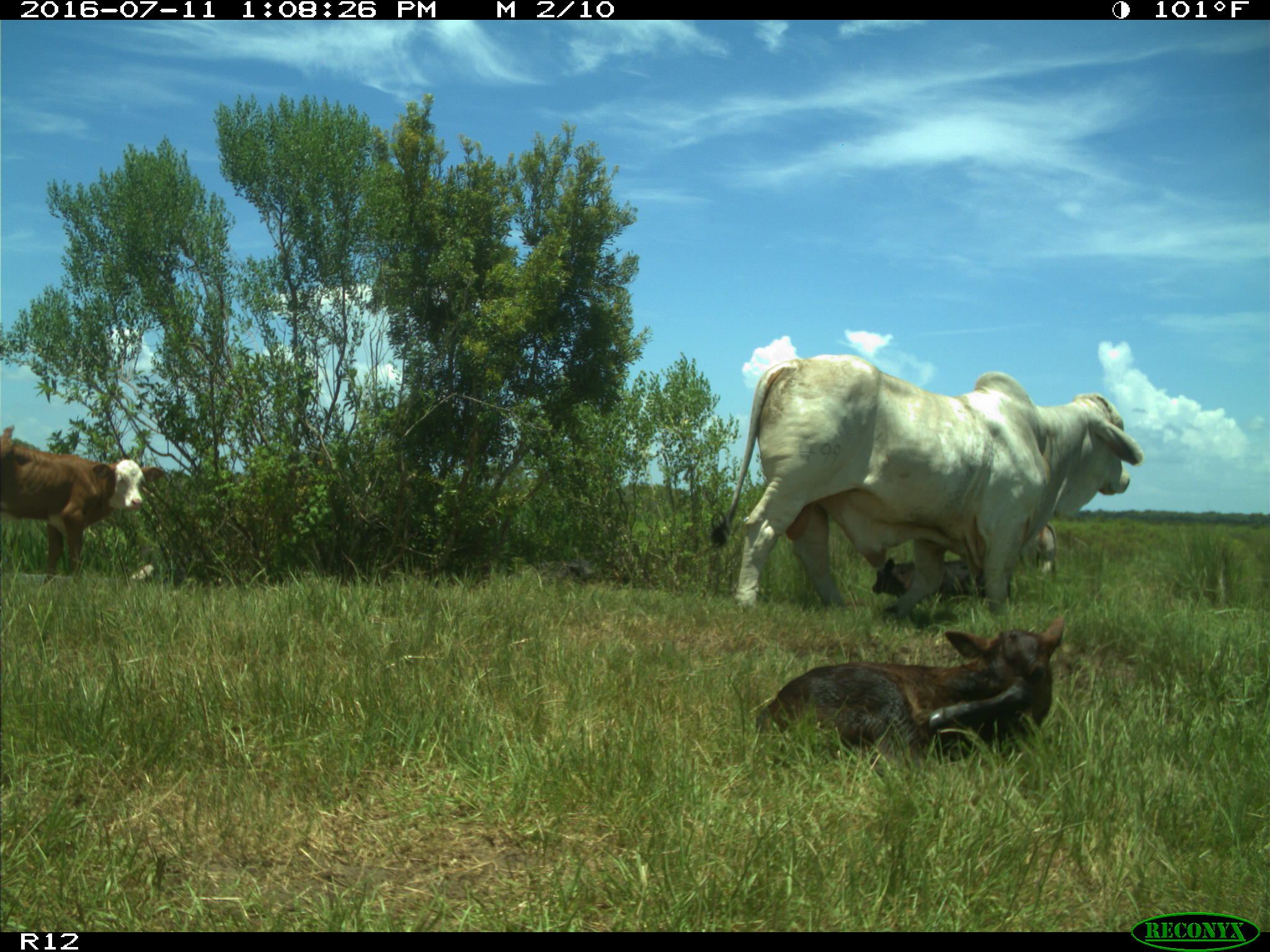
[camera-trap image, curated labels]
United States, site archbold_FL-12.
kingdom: Animalia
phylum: Chordata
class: Mammalia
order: Artiodactyla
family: Bovidae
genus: Bos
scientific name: Bos taurus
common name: domestic cow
Bos taurus (domestic cow).